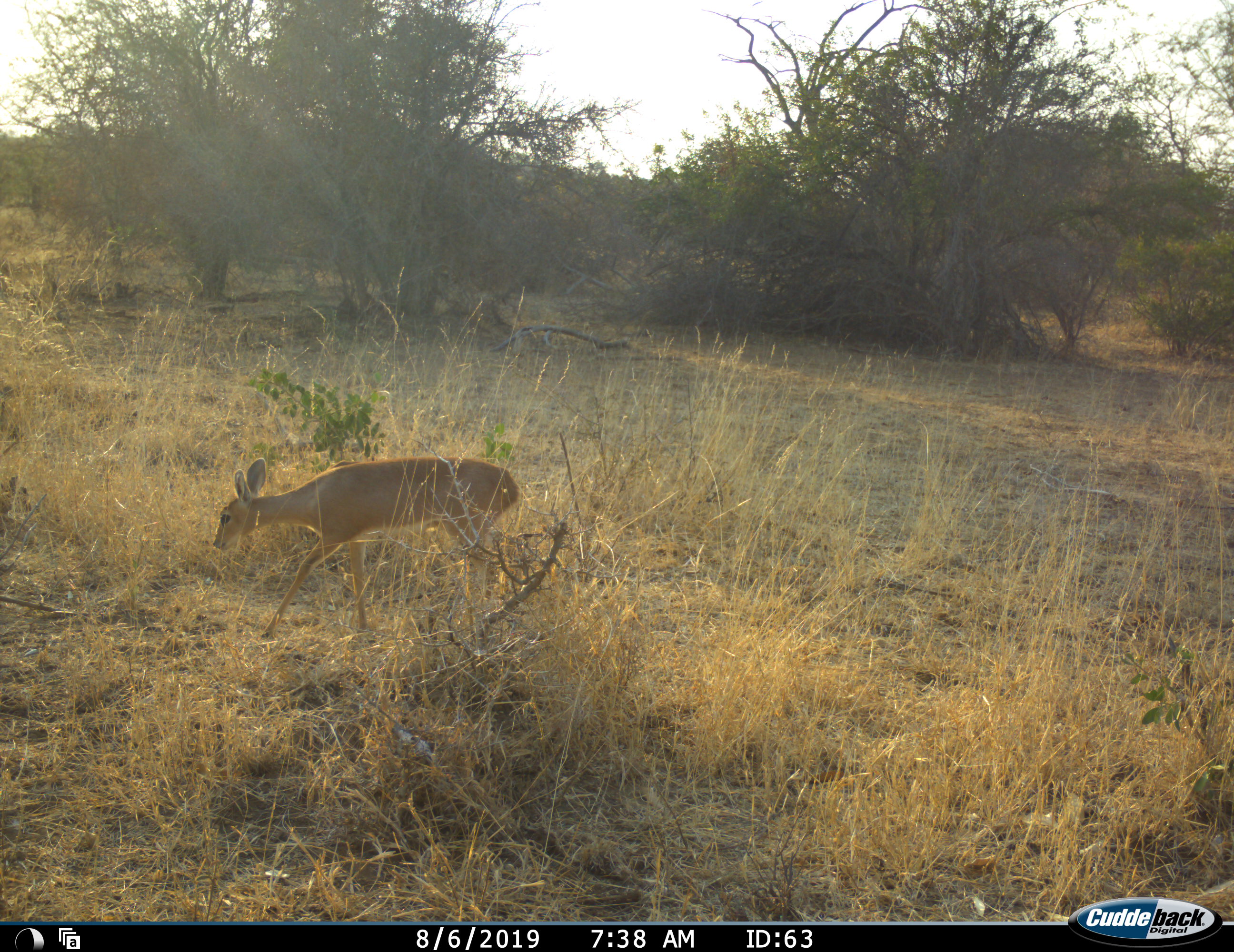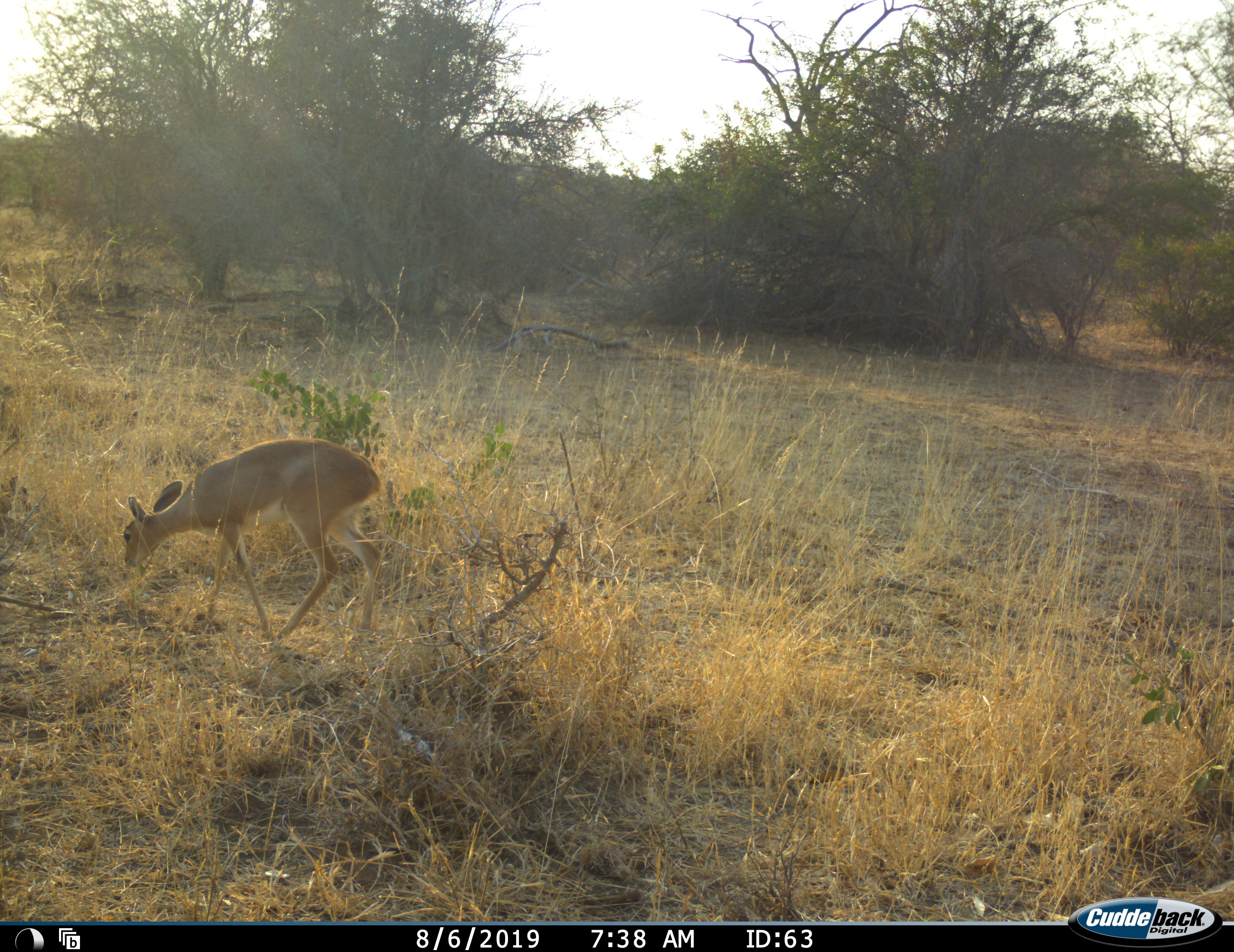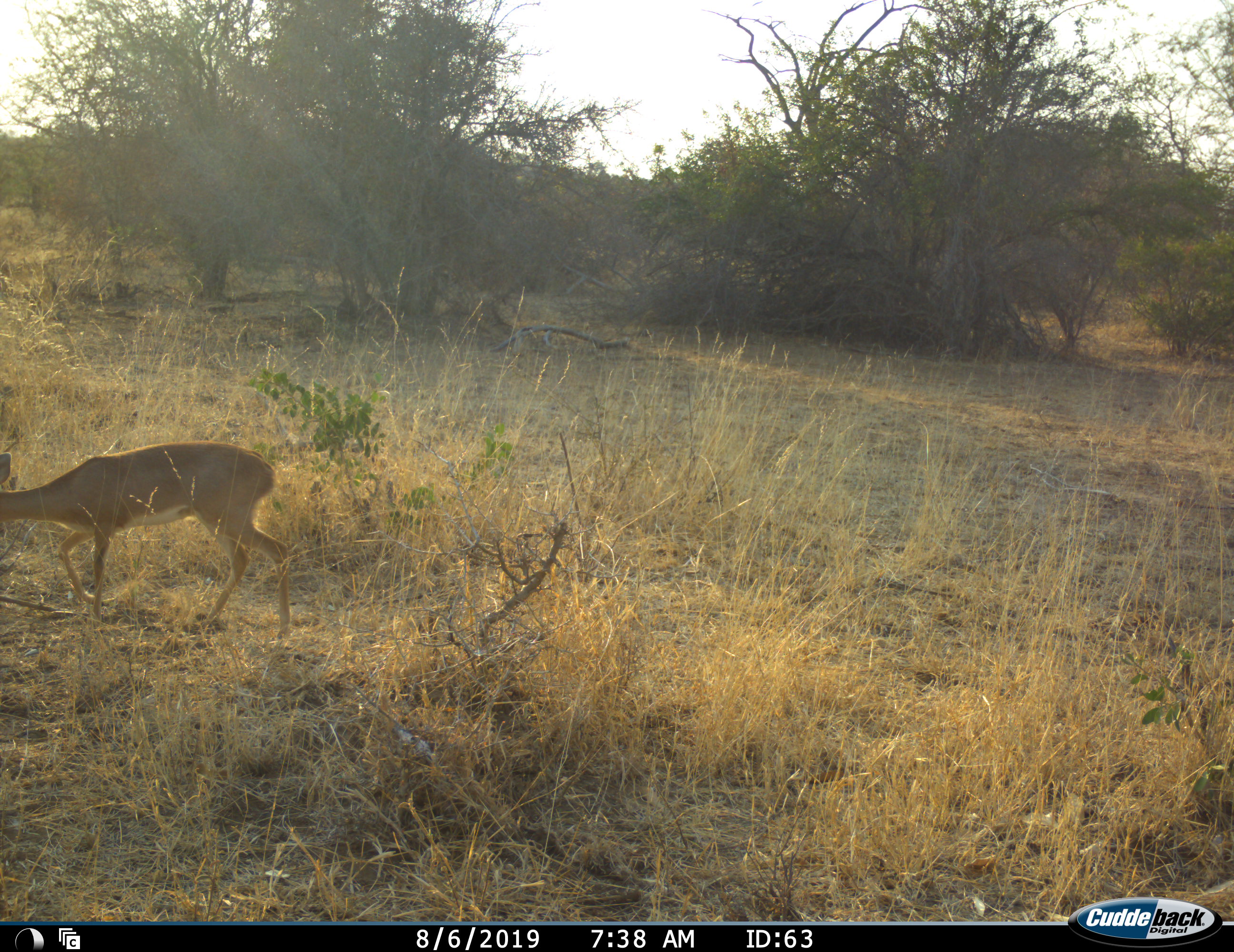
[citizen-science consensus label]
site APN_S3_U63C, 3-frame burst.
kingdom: Animalia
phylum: Chordata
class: Mammalia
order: Artiodactyla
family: Bovidae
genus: Raphicerus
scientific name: Raphicerus campestris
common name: steenbok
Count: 1.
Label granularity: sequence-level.